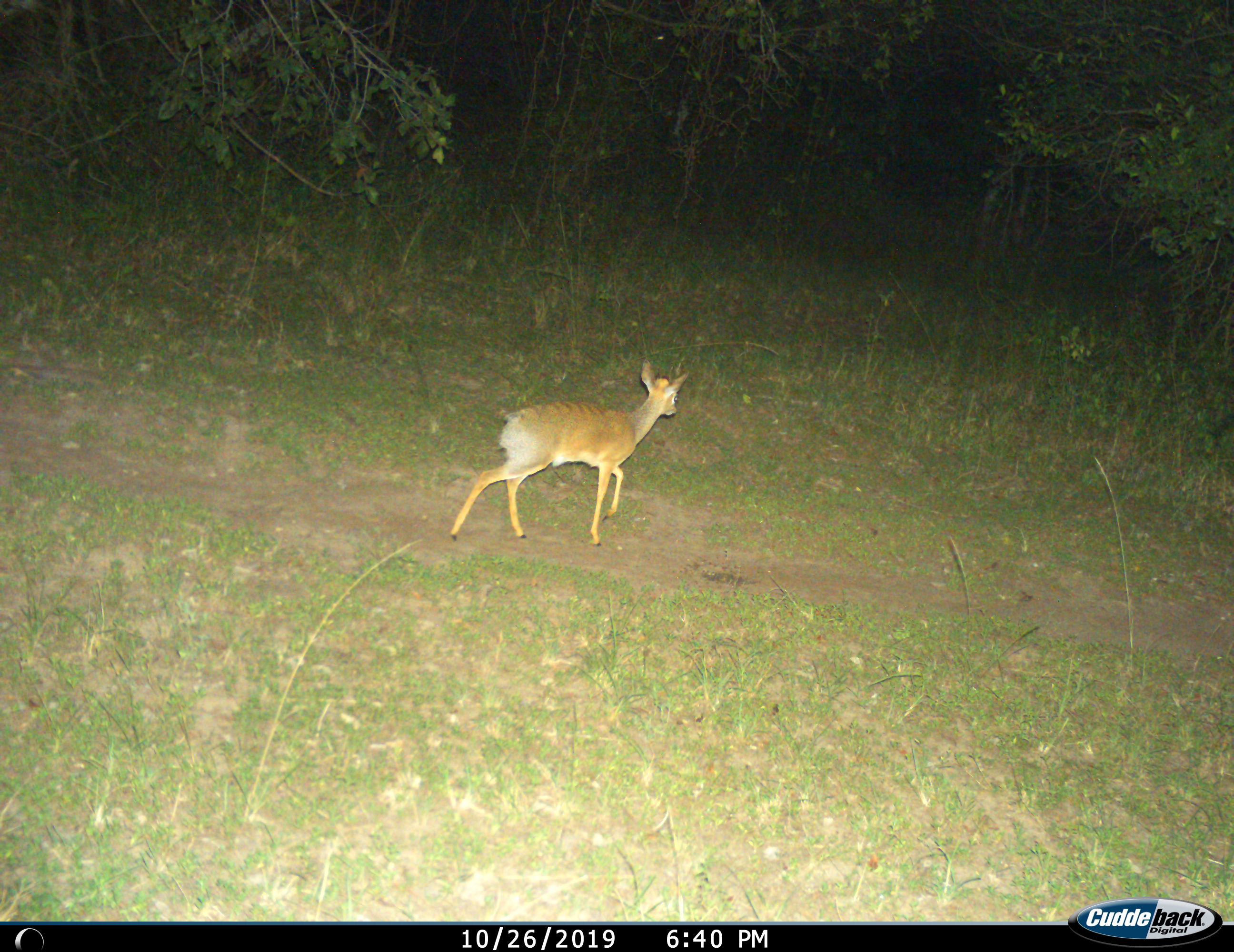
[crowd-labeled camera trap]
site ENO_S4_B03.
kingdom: Animalia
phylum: Chordata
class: Mammalia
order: Artiodactyla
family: Bovidae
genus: Madoqua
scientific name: Madoqua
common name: dik-dik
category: dikdik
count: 1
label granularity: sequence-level